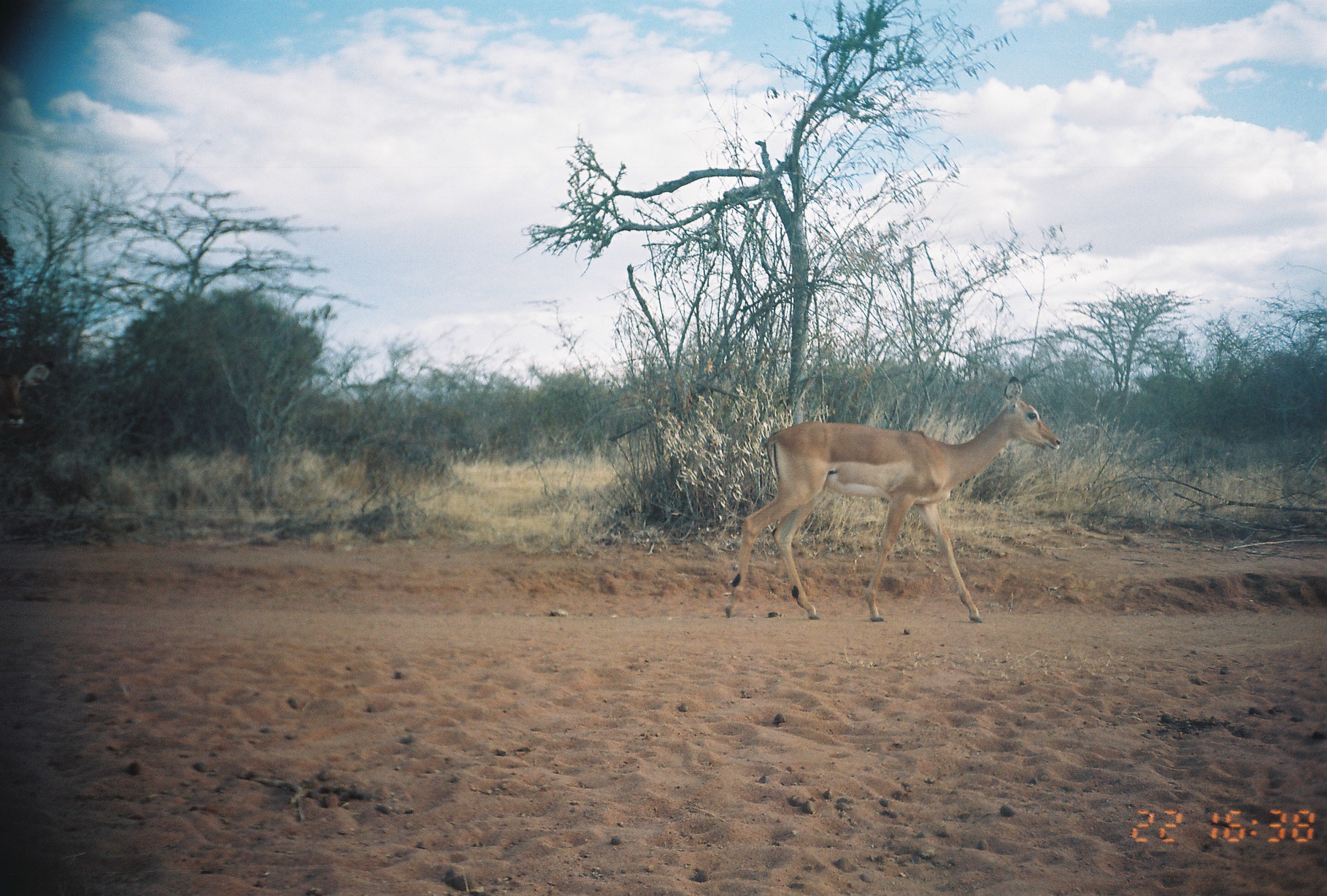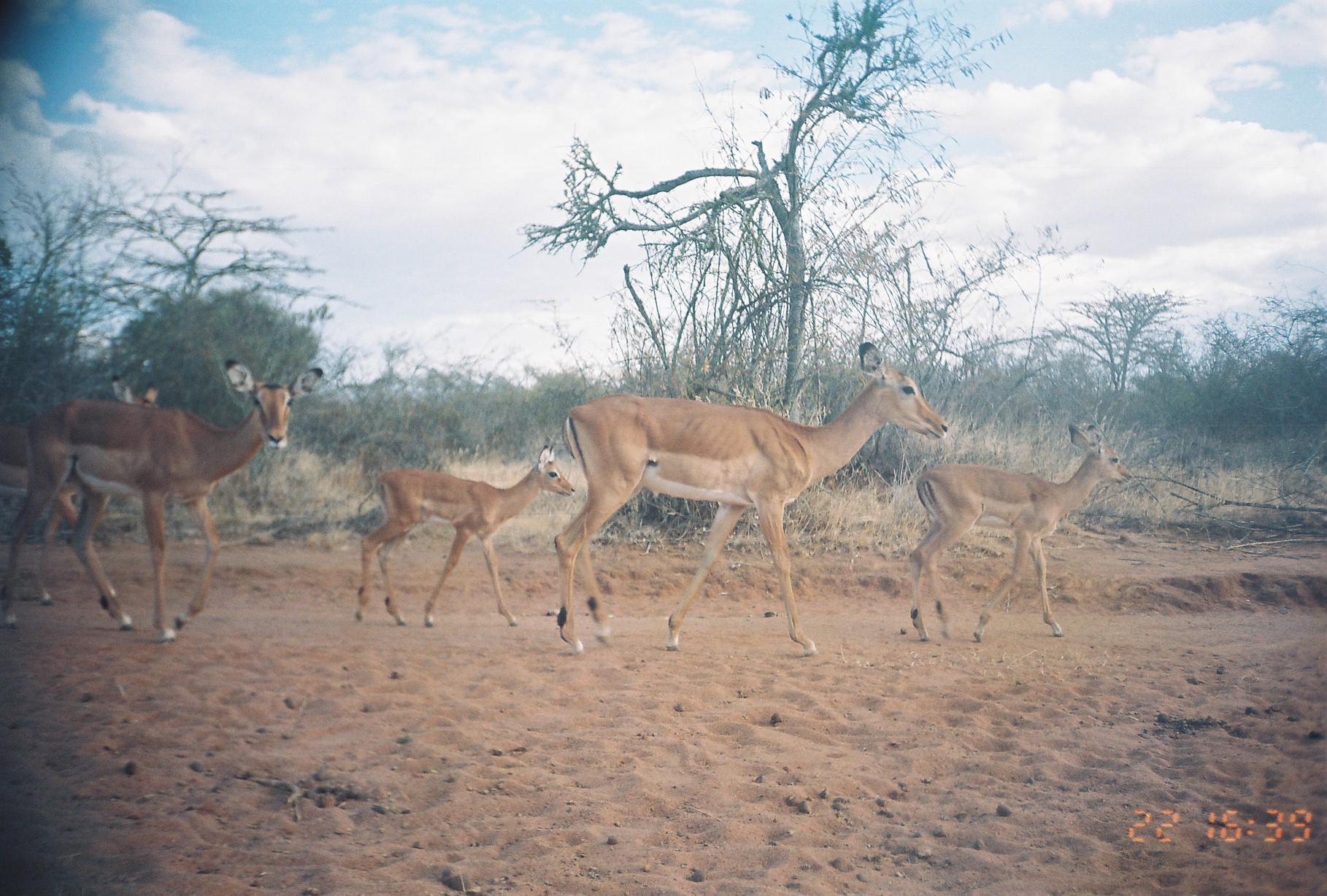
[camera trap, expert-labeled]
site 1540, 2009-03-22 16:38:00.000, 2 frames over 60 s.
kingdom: Animalia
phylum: Chordata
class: Mammalia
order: Artiodactyla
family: Bovidae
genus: Aepyceros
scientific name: Aepyceros melampus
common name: impala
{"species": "Aepyceros melampus (impala)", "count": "1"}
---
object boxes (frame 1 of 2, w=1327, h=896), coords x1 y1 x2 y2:
aepyceros melampus: 722 374 1062 623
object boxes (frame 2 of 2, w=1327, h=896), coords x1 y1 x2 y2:
aepyceros melampus: 550 340 948 658; 0 357 324 644; 908 421 1133 644; 354 443 575 629; 0 373 163 609